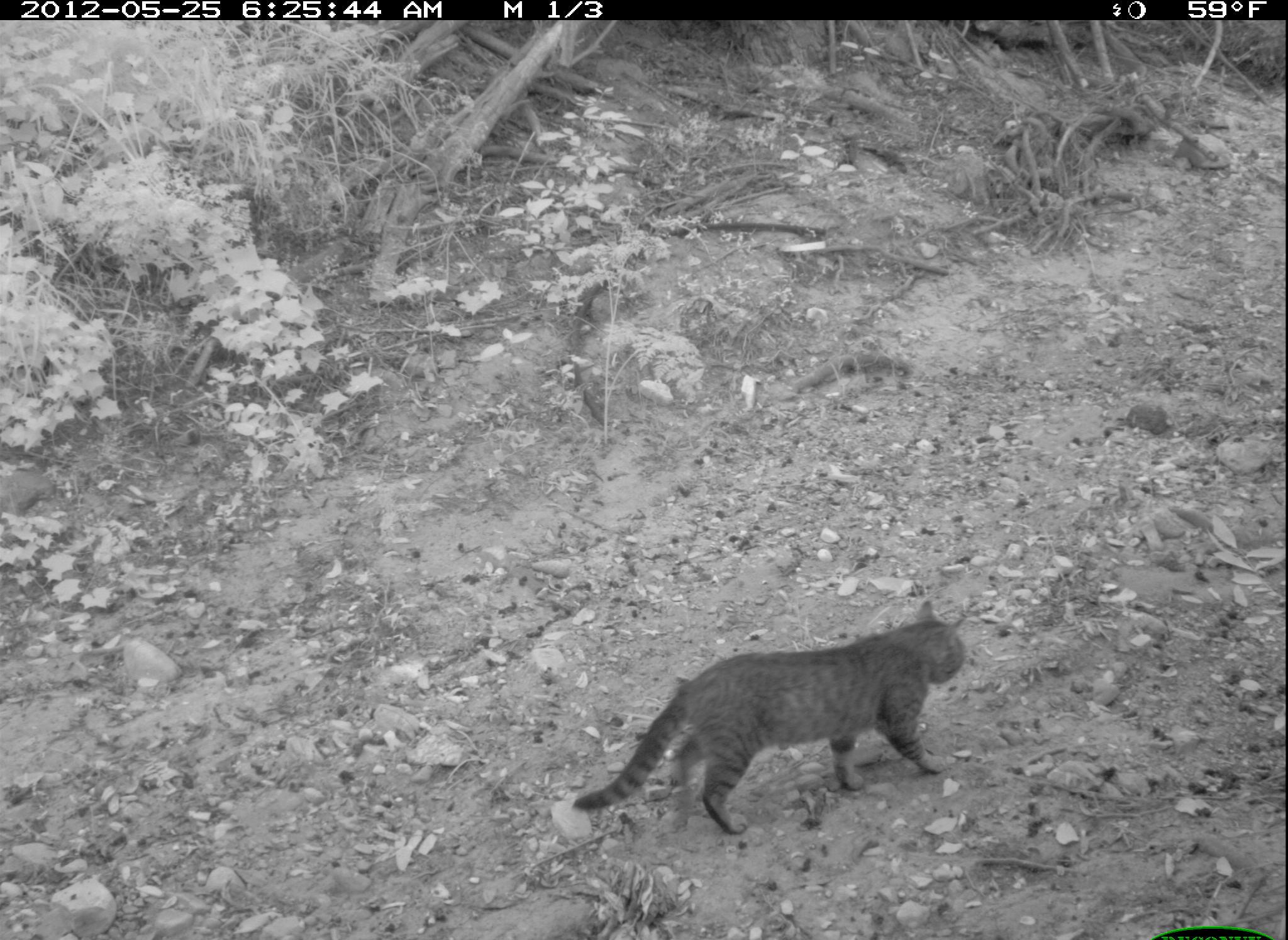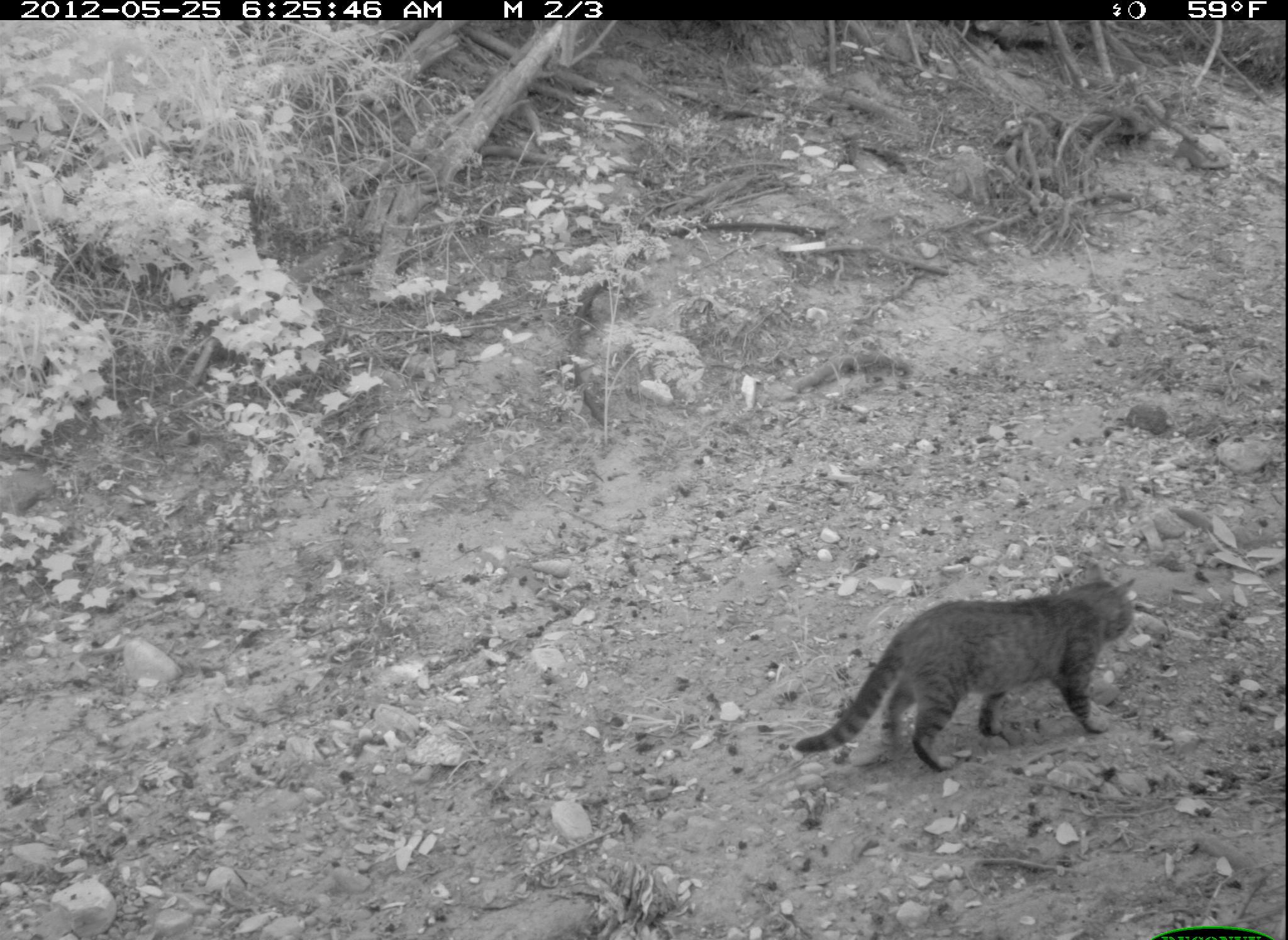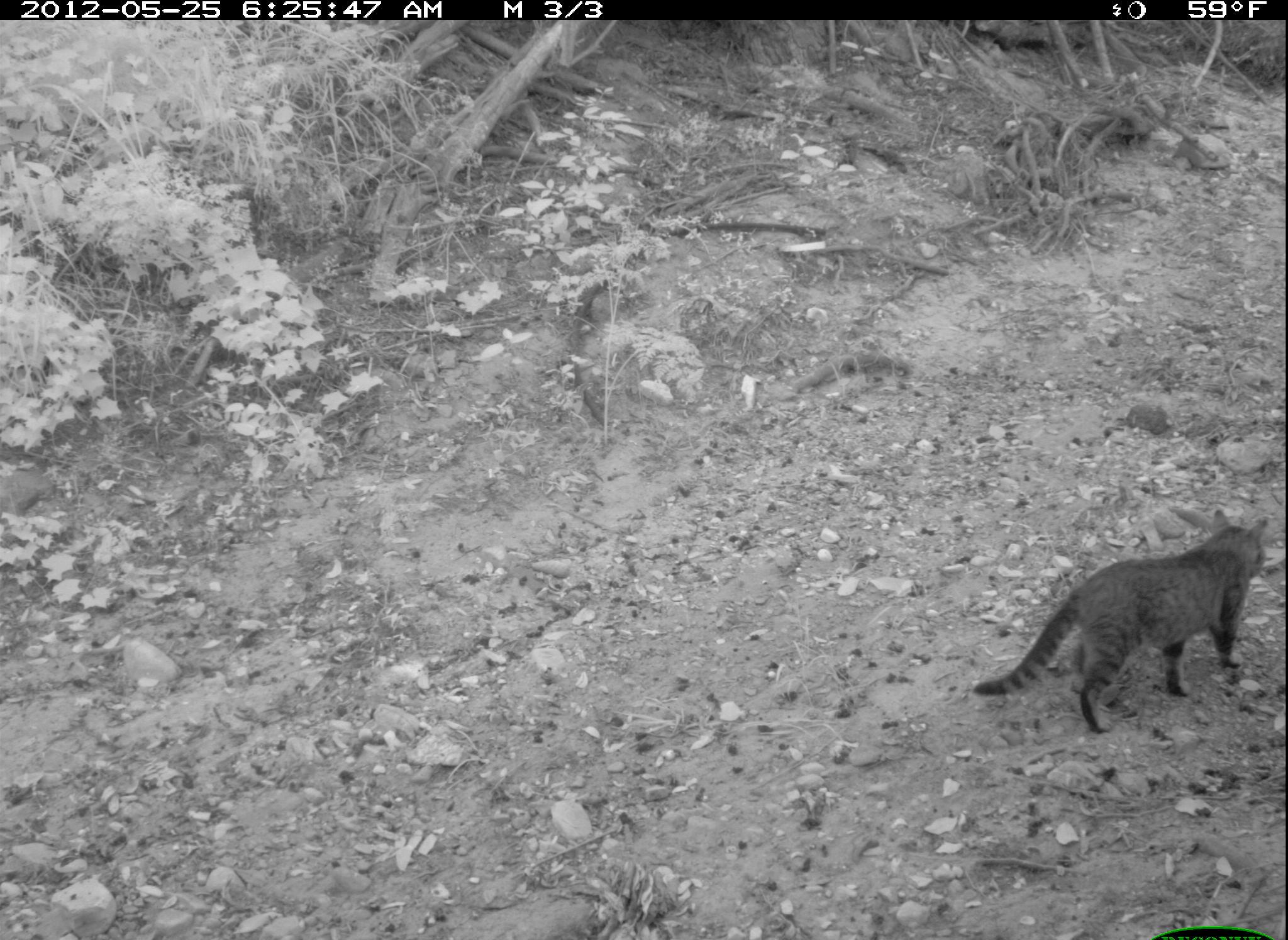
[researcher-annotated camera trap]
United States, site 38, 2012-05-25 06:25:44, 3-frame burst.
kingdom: Animalia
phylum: Chordata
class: Mammalia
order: Carnivora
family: Felidae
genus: Felis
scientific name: Felis catus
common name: cat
Cat (Felis catus).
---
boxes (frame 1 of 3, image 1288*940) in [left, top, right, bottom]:
cat: [549, 590, 984, 842]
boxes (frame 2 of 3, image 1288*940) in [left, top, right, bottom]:
cat: [786, 567, 1145, 788]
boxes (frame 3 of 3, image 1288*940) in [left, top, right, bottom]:
cat: [960, 506, 1270, 739]